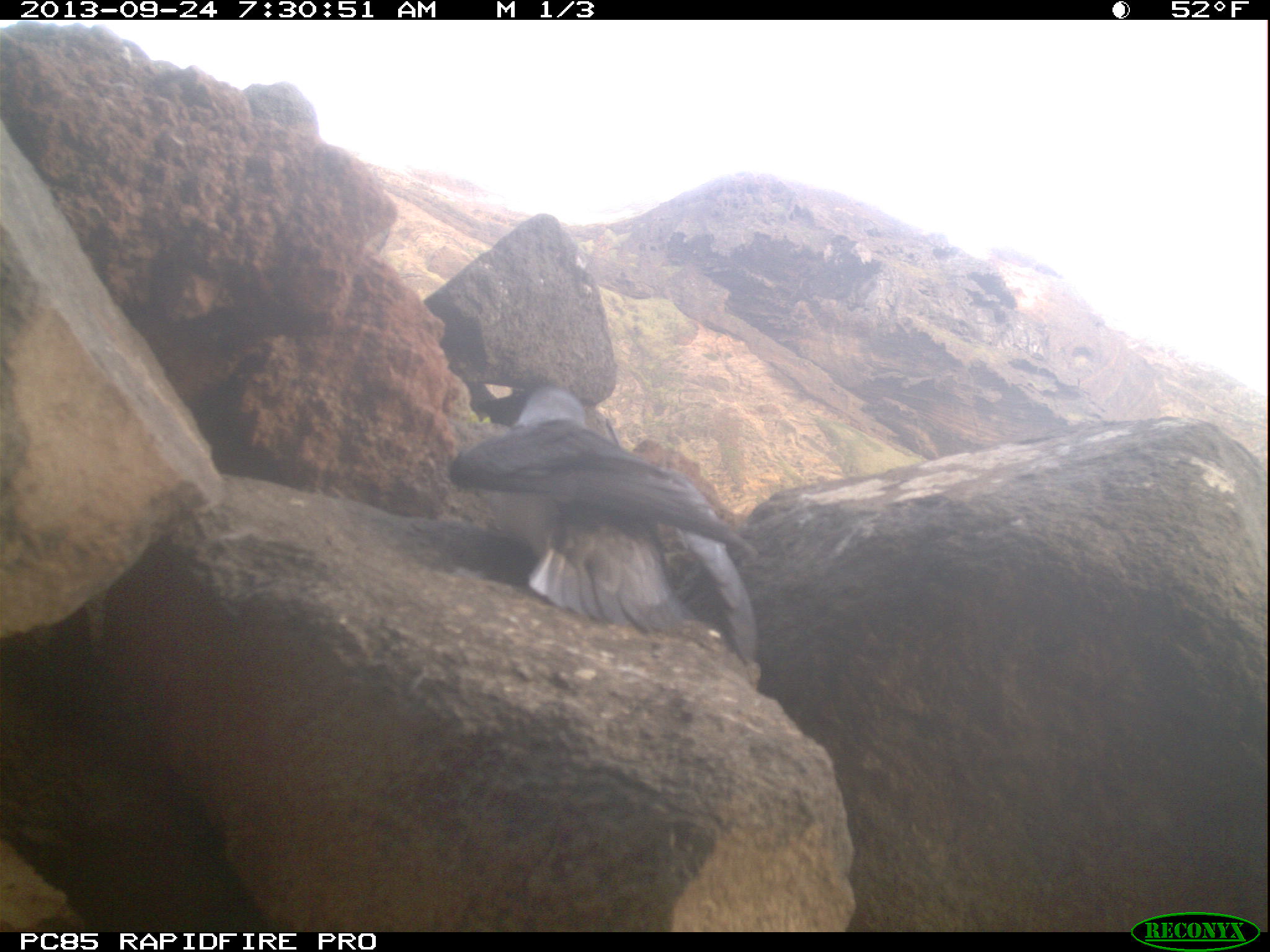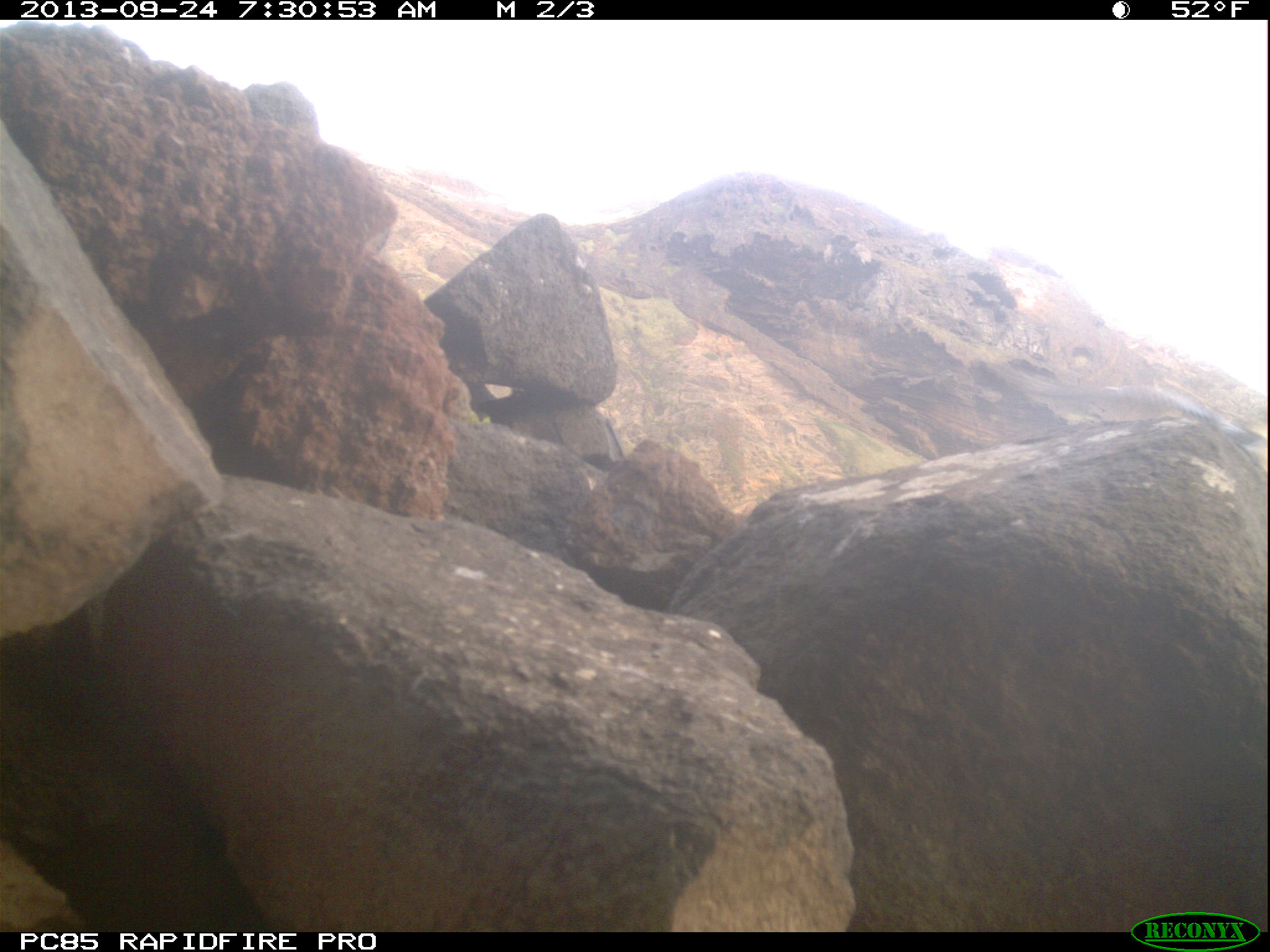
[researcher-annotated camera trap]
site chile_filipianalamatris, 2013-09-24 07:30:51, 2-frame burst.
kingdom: Animalia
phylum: Chordata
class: Aves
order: Procellariiformes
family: Procellariidae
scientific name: Procellariidae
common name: petrel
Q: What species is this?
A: Petrel (Procellariidae).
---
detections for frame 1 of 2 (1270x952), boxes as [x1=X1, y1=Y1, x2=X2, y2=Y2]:
petrel: [x1=451, y1=381, x2=775, y2=676]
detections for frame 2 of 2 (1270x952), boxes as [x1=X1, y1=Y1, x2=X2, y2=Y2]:
petrel: [x1=980, y1=353, x2=1266, y2=459]